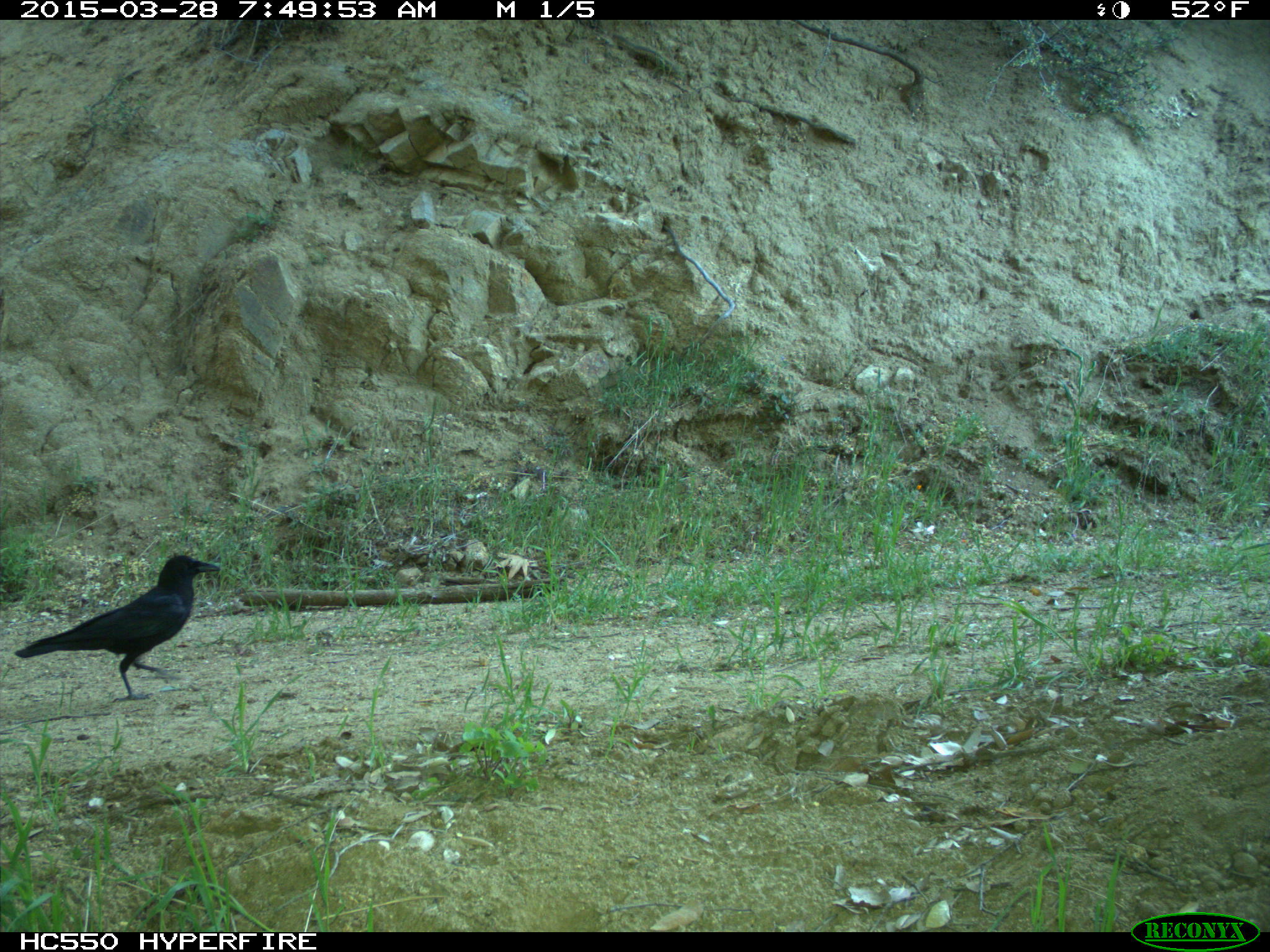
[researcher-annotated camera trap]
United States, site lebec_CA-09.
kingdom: Animalia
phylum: Chordata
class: Aves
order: Passeriformes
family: Corvidae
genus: Corvus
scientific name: Corvus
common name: crows and ravens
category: unidentified corvus